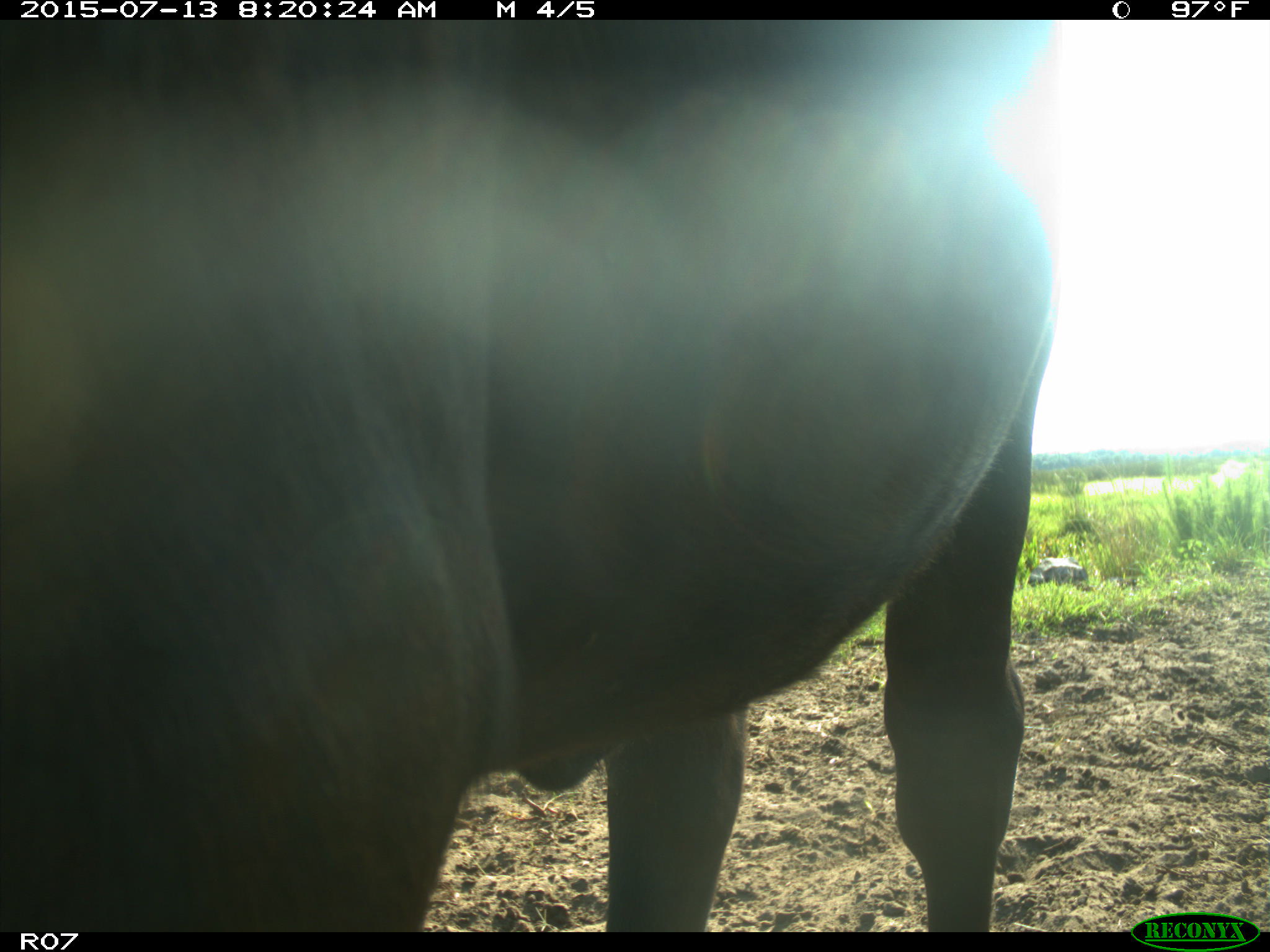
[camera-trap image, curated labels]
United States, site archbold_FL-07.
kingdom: Animalia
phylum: Chordata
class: Mammalia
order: Artiodactyla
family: Bovidae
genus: Bos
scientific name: Bos taurus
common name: domestic cow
Bos taurus (domestic cow).